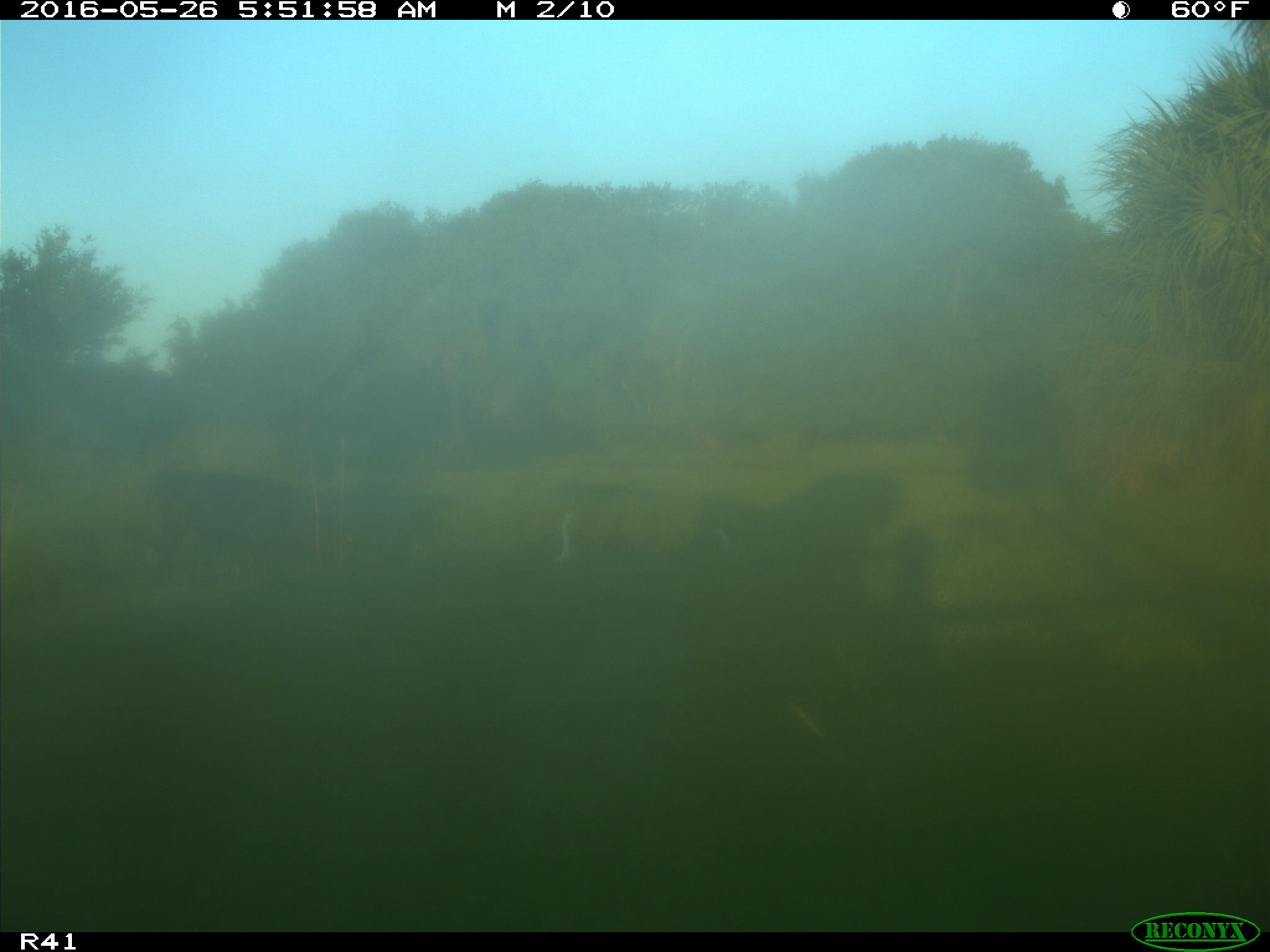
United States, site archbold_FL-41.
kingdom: Animalia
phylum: Chordata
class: Mammalia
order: Artiodactyla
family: Bovidae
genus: Bos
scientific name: Bos taurus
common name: domestic cow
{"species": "Bos taurus (domestic cow)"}